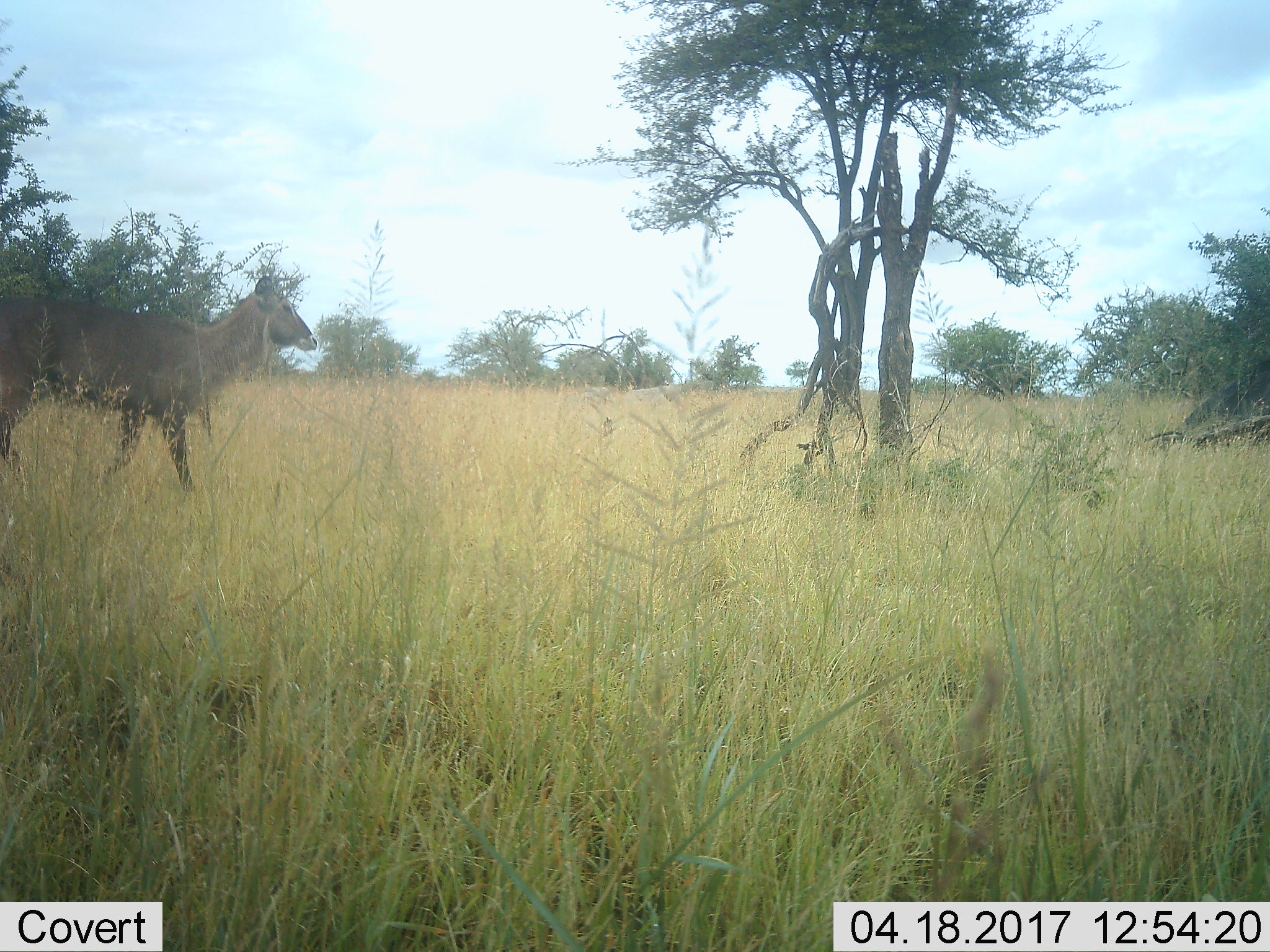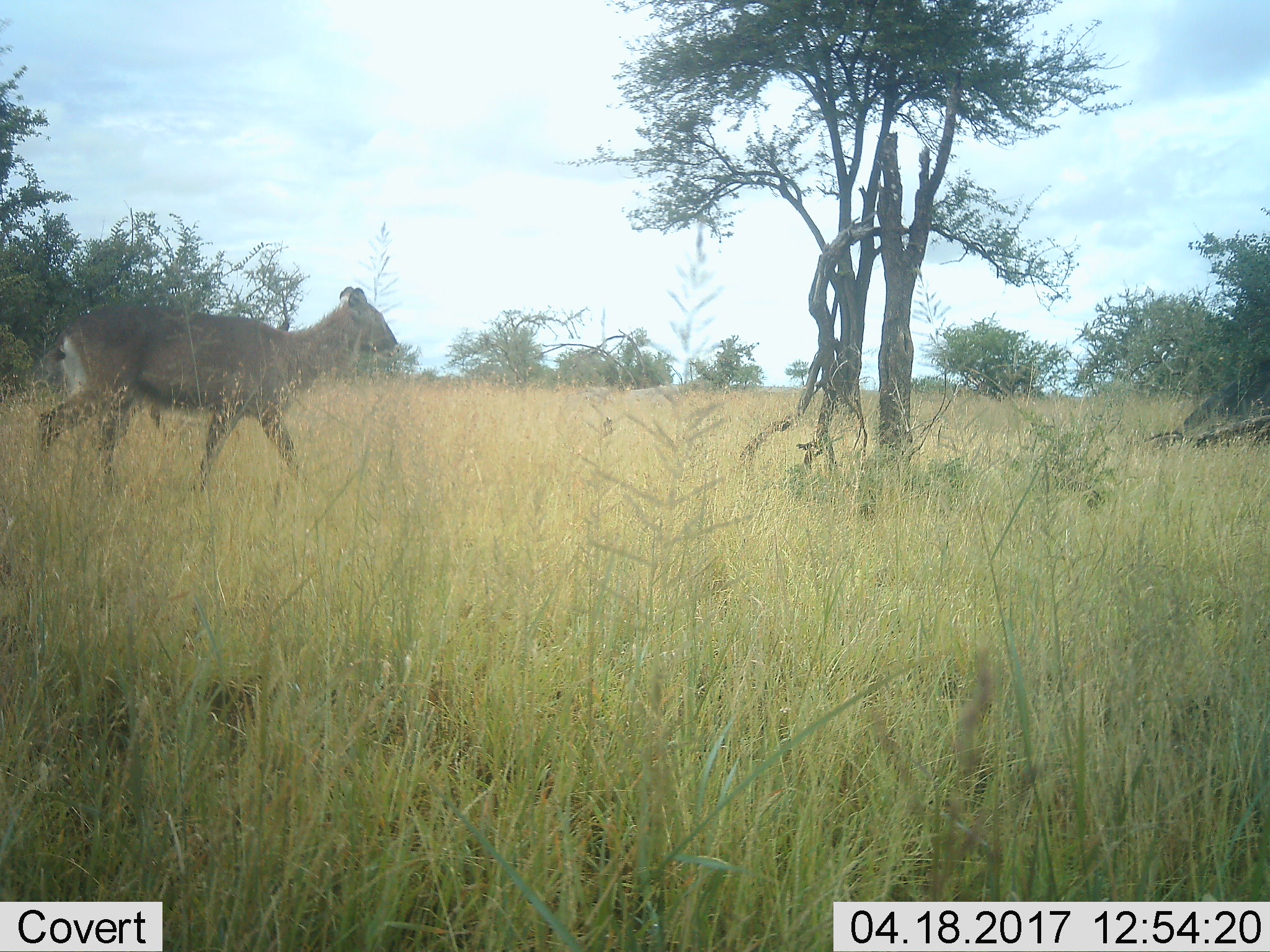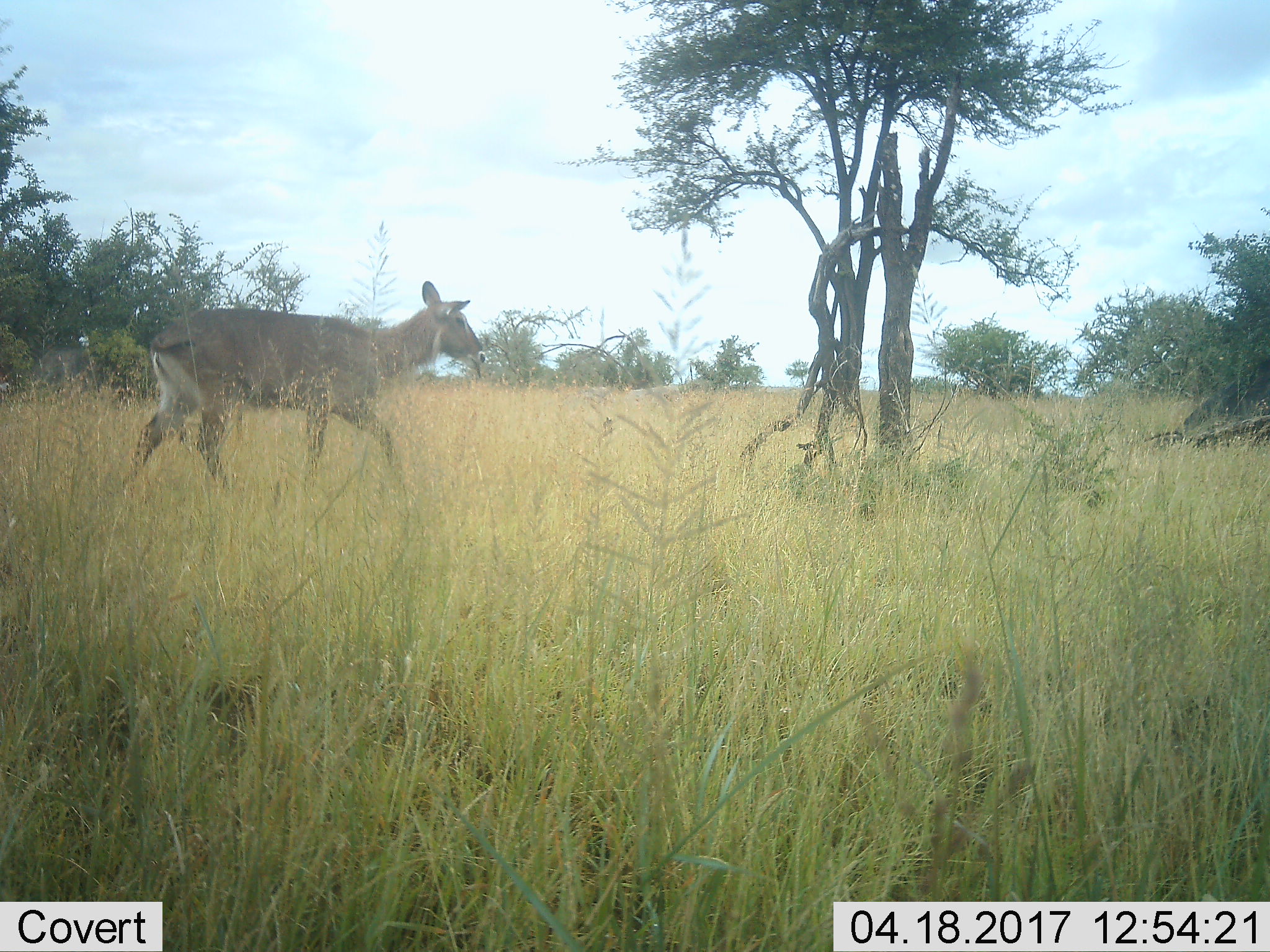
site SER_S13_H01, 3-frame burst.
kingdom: Animalia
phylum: Chordata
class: Mammalia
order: Artiodactyla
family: Bovidae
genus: Kobus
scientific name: Kobus ellipsiprymnus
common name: waterbuck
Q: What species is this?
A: Waterbuck (Kobus ellipsiprymnus).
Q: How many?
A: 1.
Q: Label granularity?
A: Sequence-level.